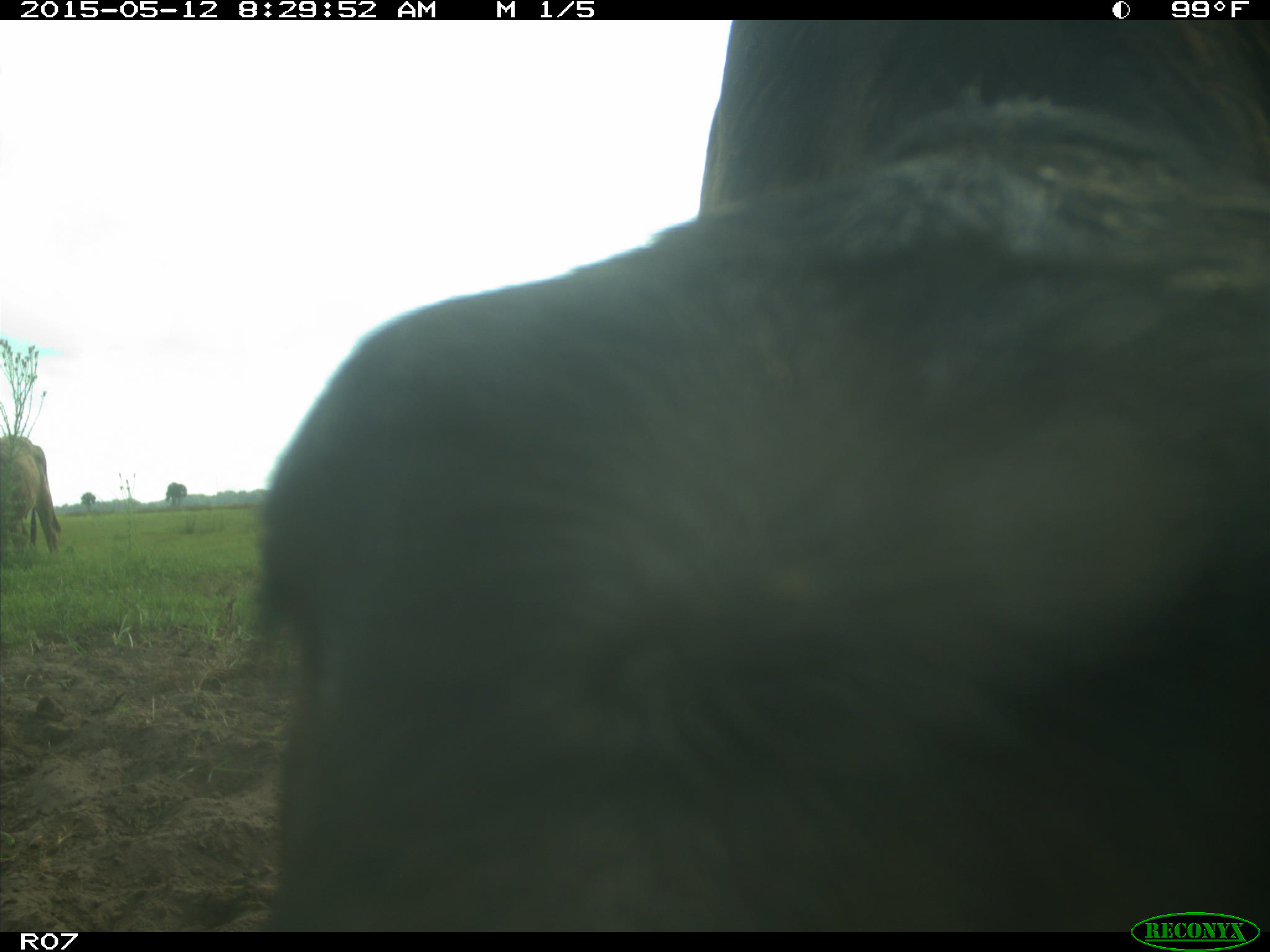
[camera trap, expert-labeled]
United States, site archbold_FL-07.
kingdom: Animalia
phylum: Chordata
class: Mammalia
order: Artiodactyla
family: Bovidae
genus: Bos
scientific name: Bos taurus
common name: domestic cow